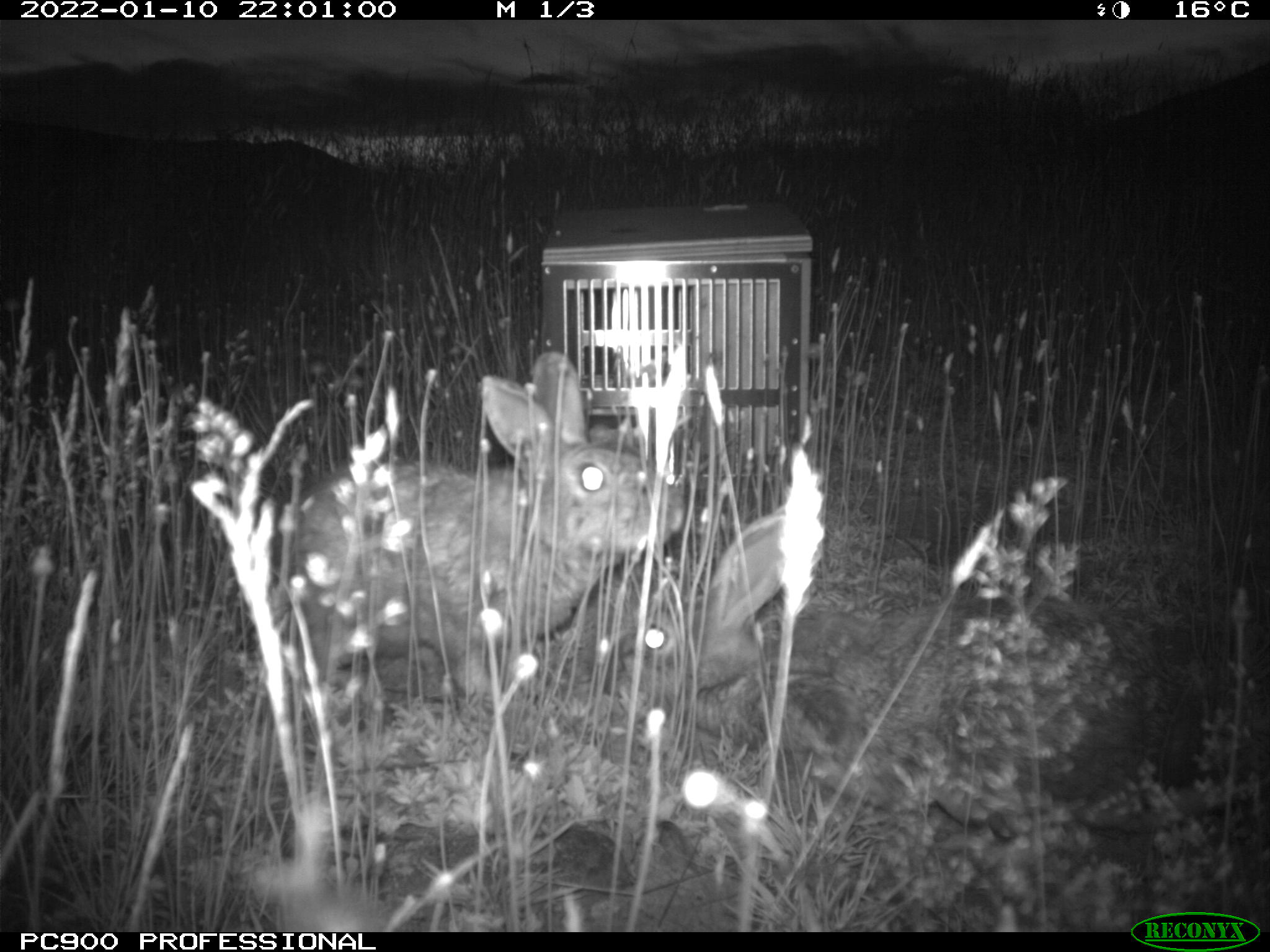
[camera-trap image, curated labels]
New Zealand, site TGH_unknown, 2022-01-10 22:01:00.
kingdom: Animalia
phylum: Chordata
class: Mammalia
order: Lagomorpha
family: Leporidae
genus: Oryctolagus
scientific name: Oryctolagus cuniculus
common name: european rabbit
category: rabbit